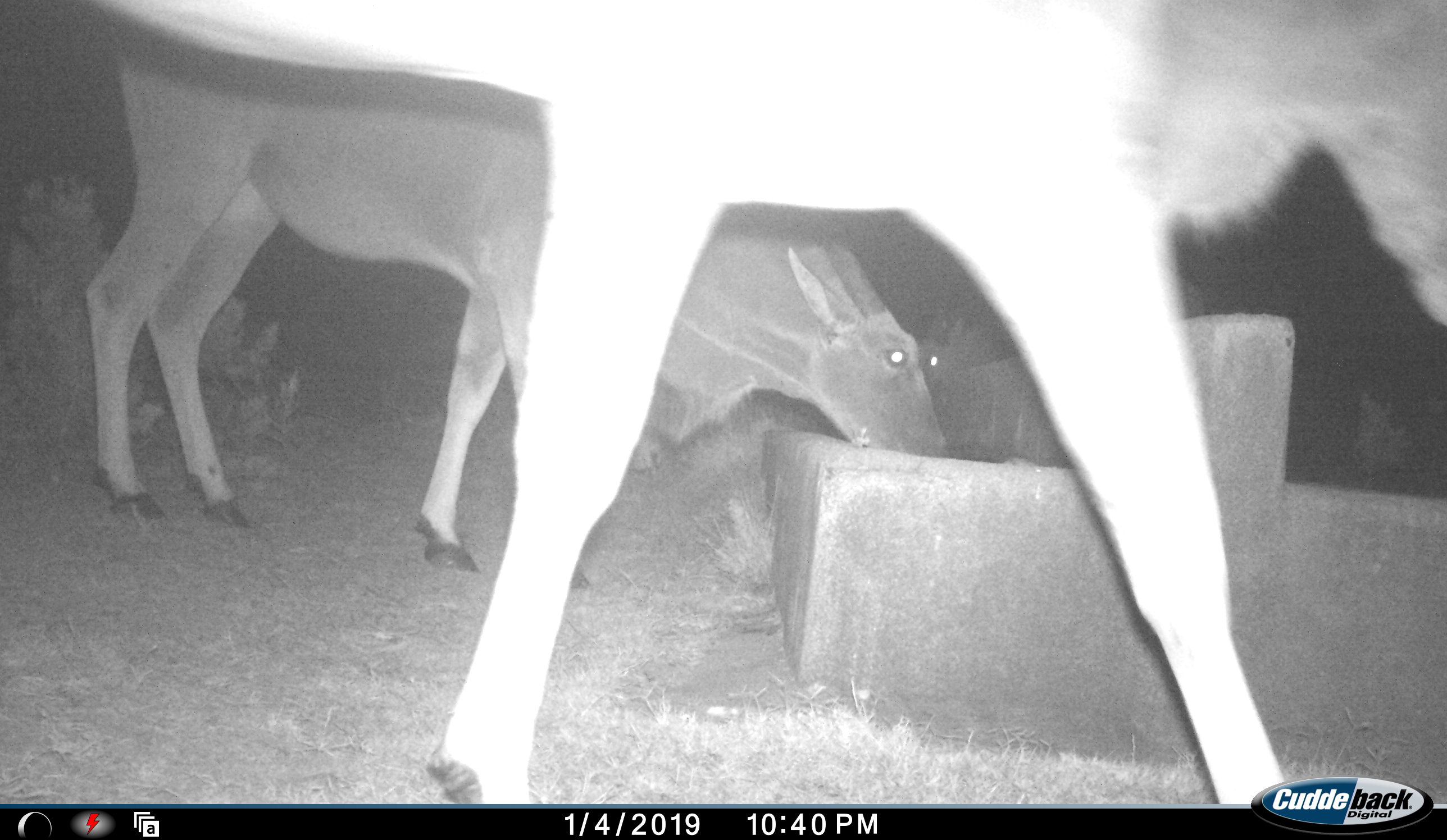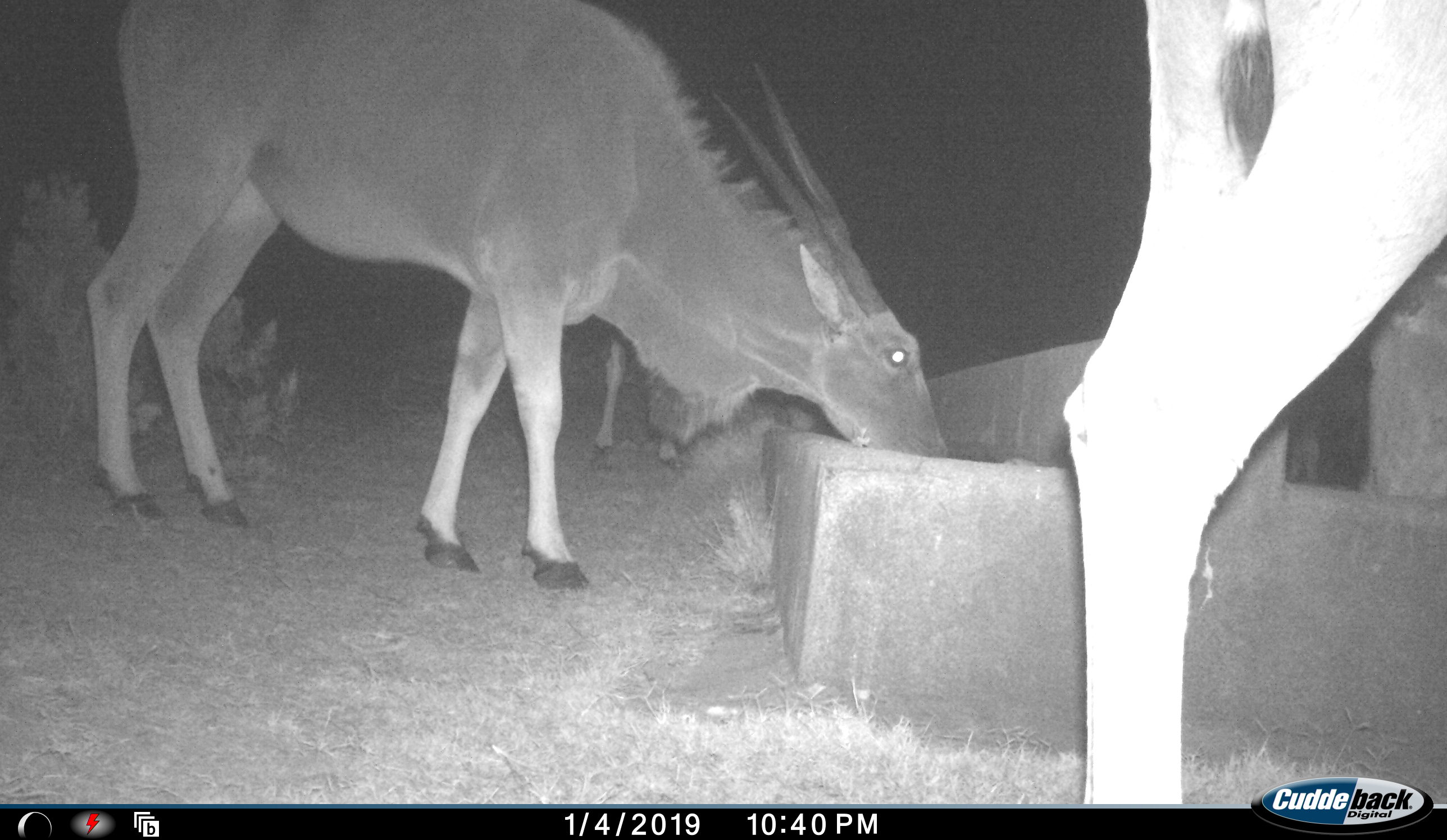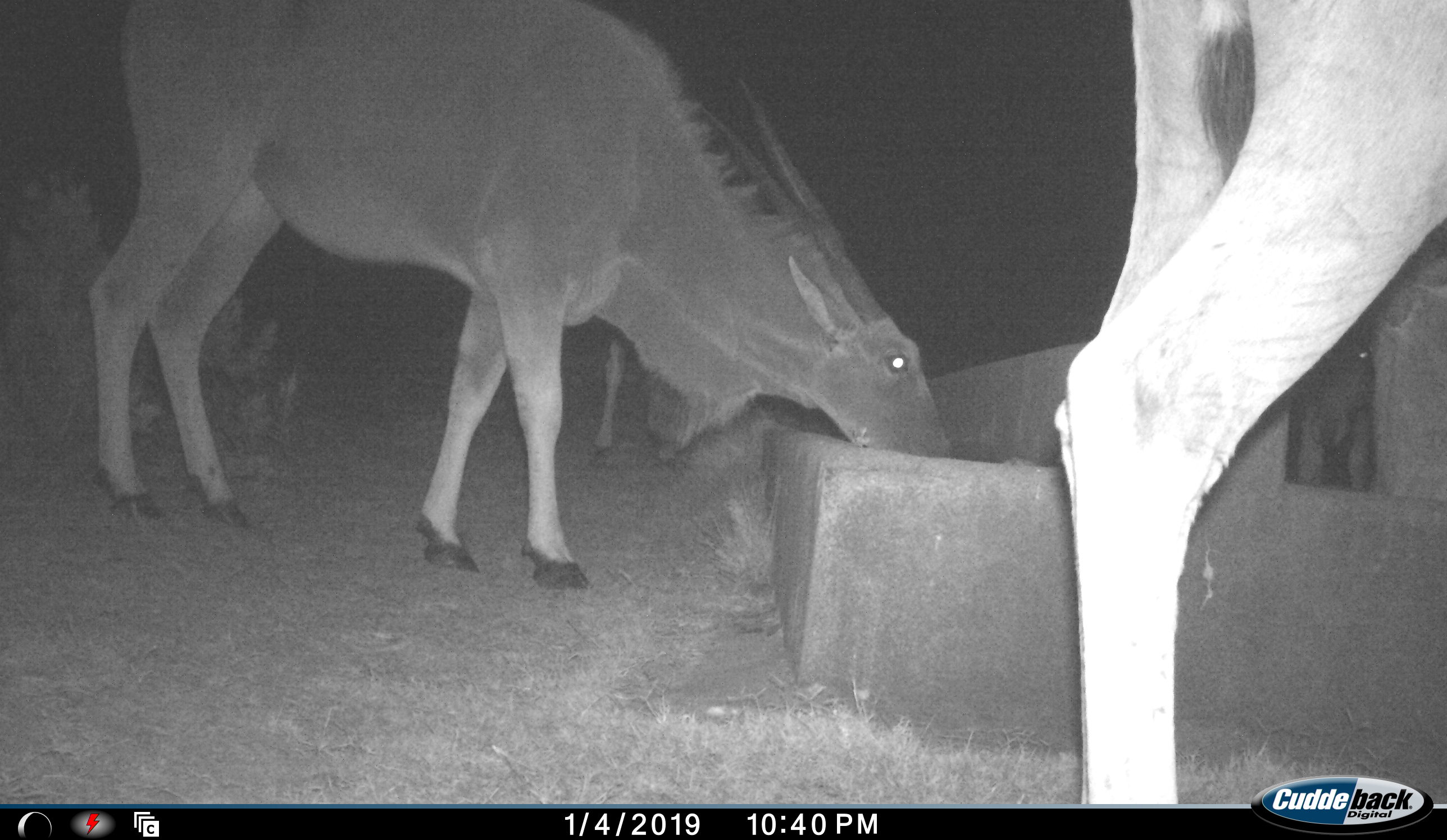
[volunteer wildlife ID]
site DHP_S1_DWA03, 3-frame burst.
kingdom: Animalia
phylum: Chordata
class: Mammalia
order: Artiodactyla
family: Bovidae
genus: Tragelaphus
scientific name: Tragelaphus oryx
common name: eland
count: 3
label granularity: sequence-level